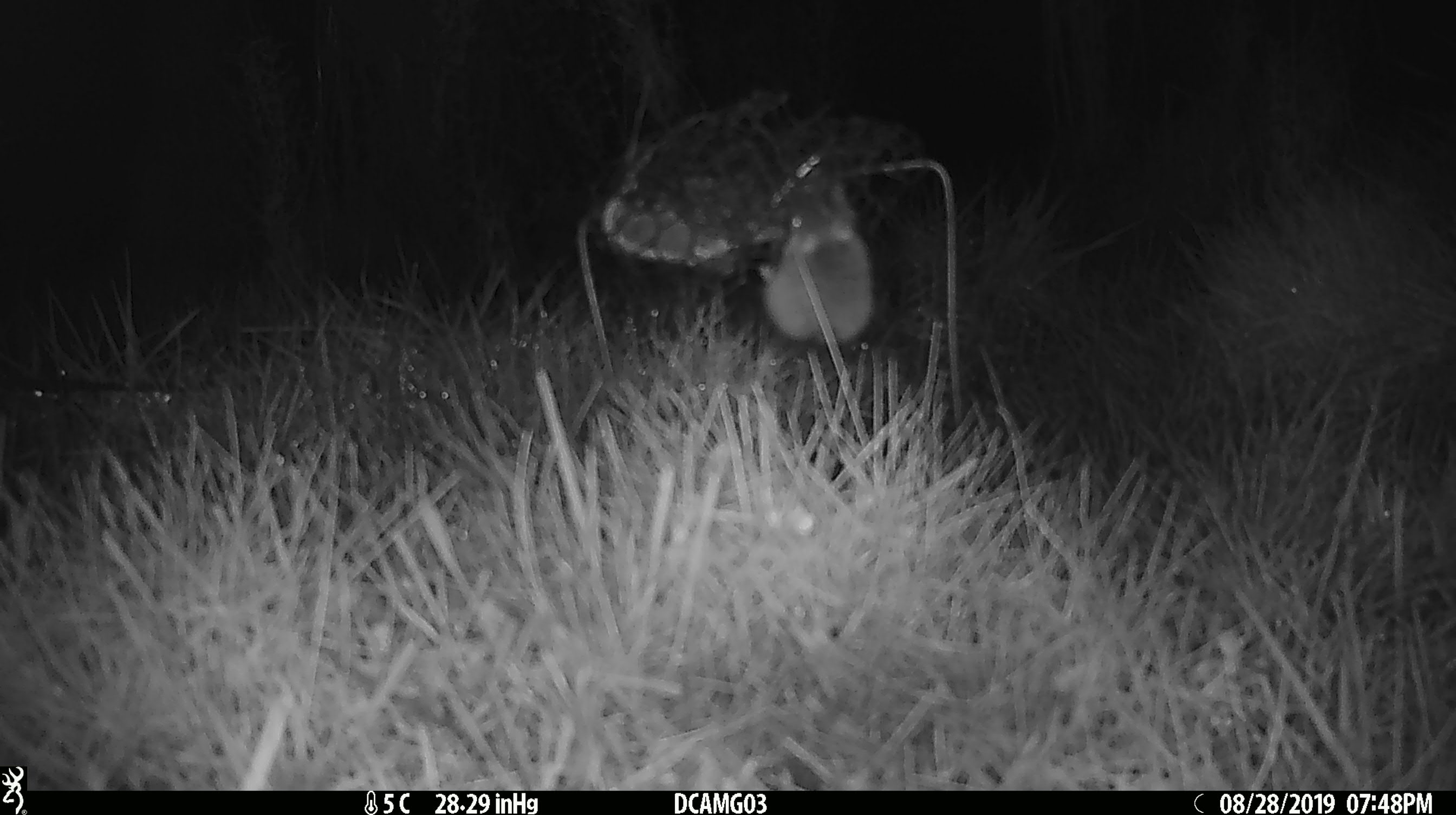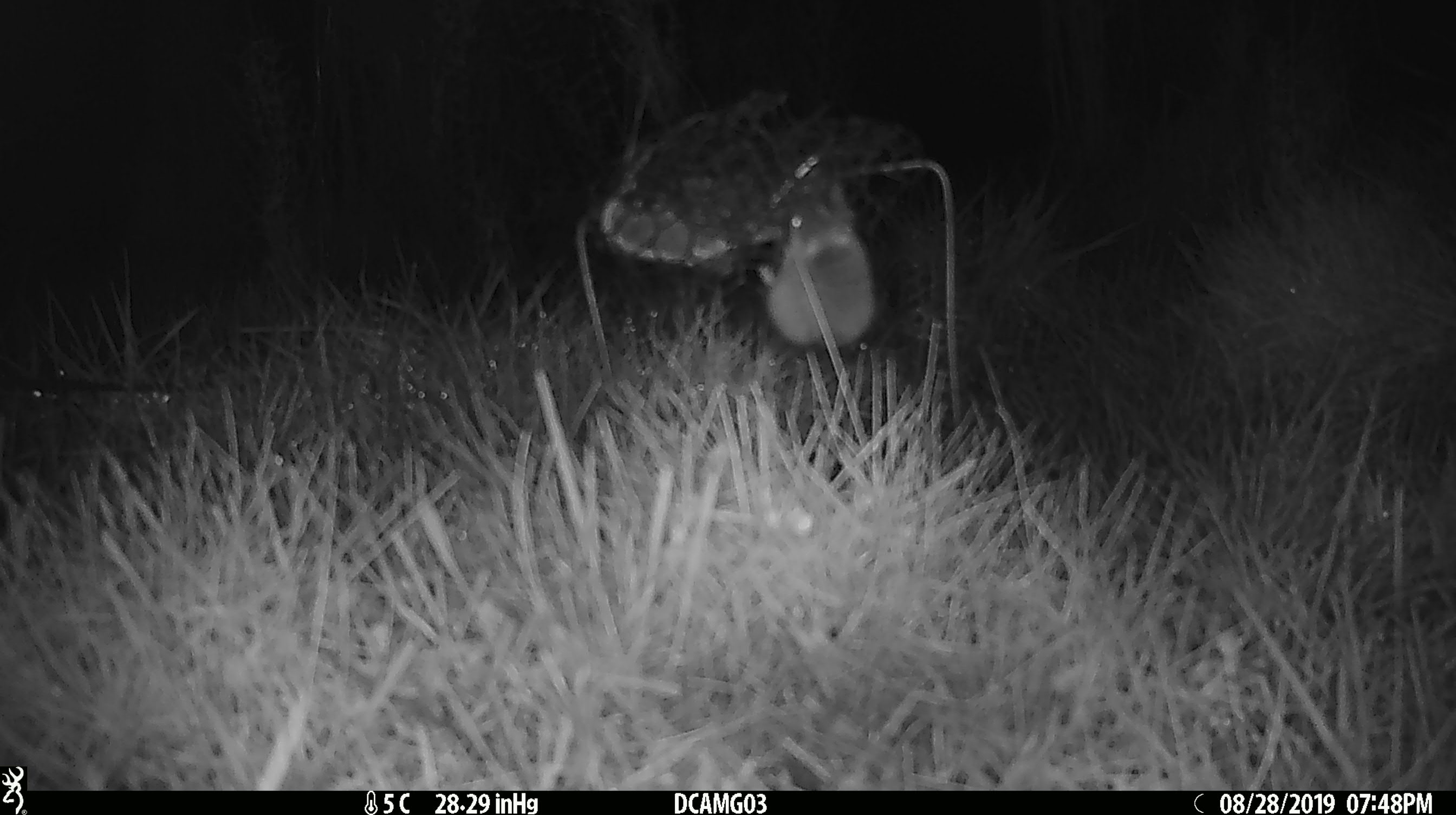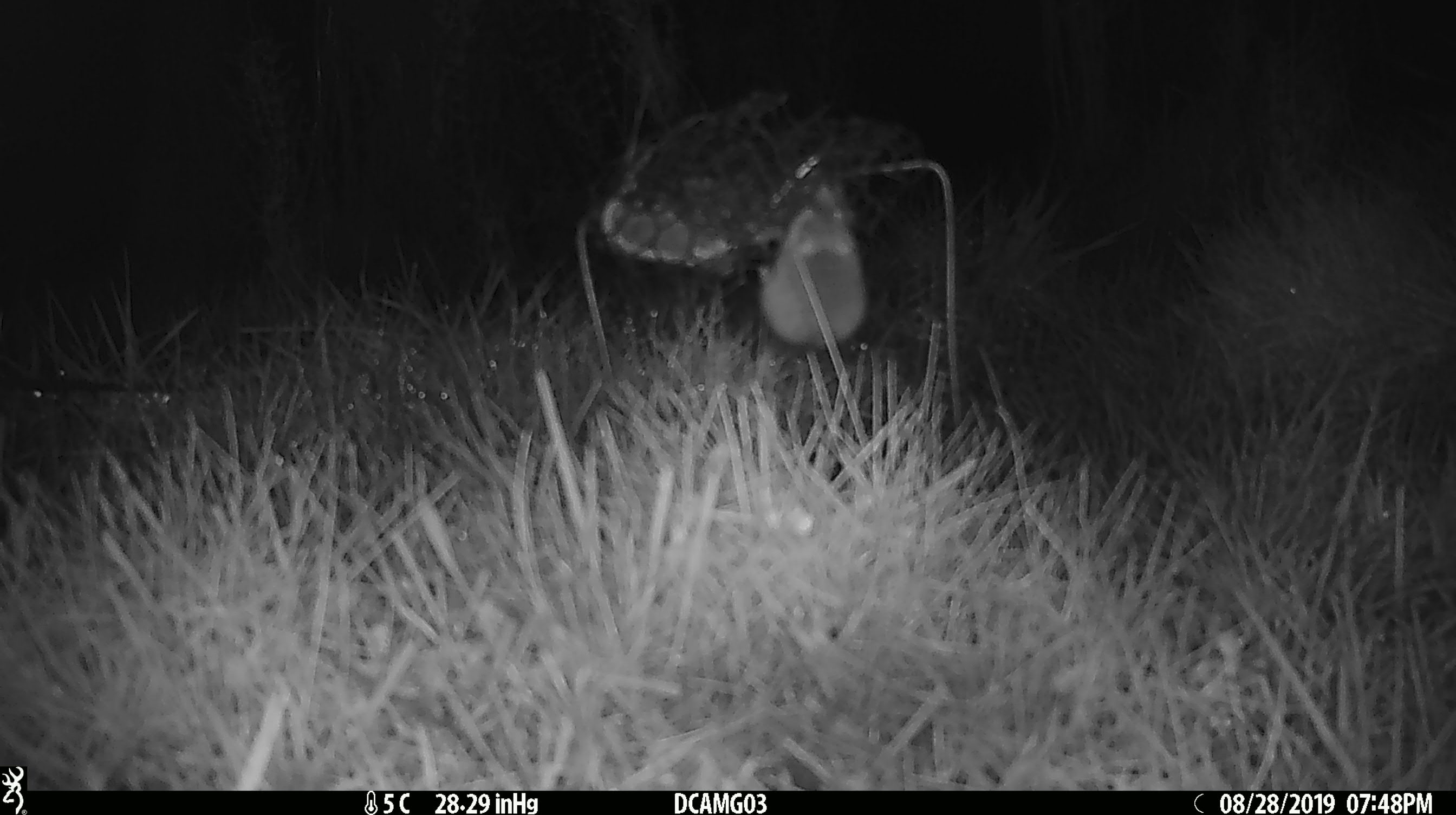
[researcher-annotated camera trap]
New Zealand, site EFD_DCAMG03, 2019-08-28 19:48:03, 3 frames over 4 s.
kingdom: Animalia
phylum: Chordata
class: Mammalia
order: Rodentia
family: Muridae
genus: Mus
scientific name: Mus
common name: mouse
Mouse (Mus).